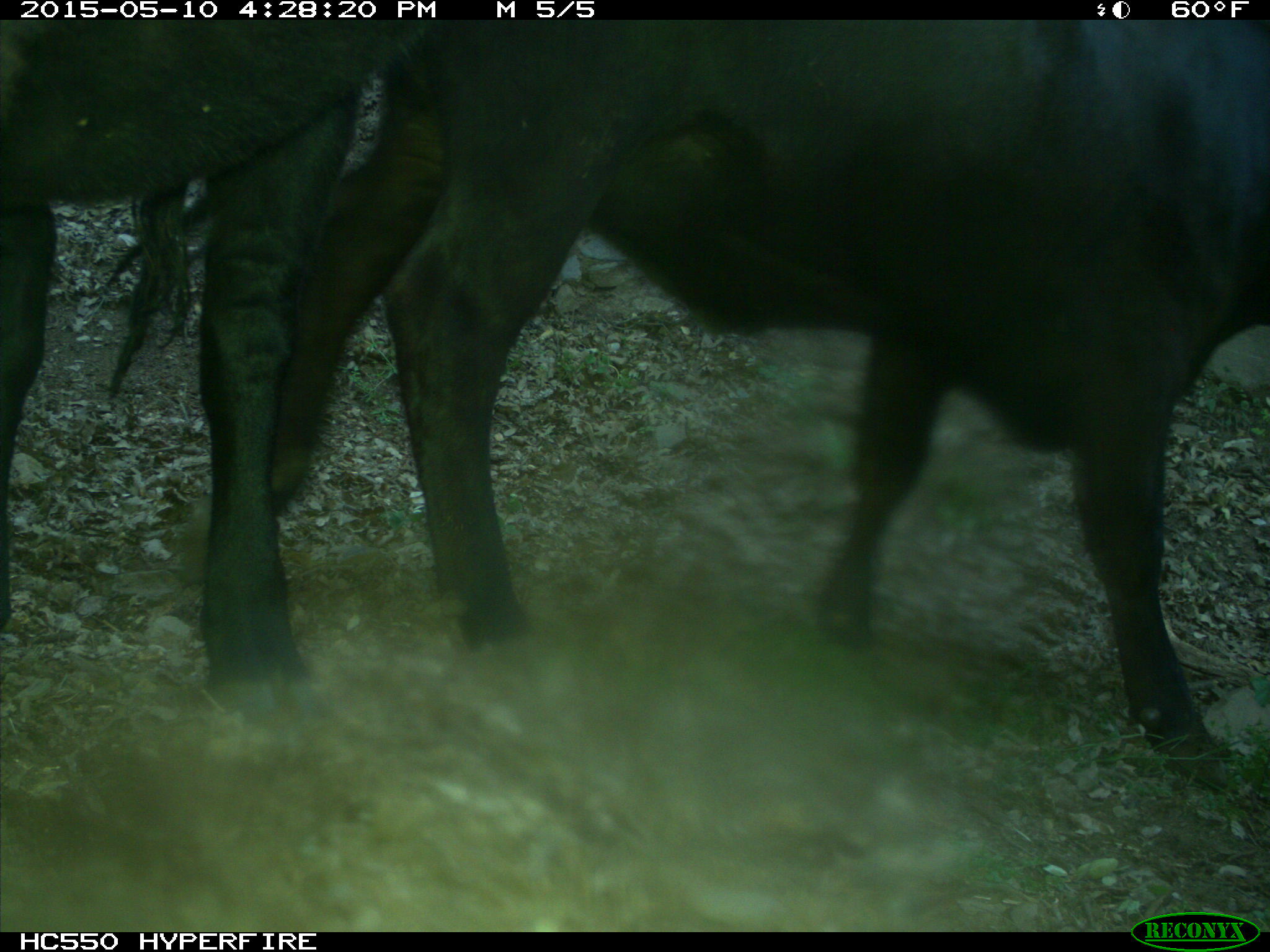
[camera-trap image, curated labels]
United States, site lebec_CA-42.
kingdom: Animalia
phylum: Chordata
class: Mammalia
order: Artiodactyla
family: Bovidae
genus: Bos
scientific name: Bos taurus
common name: domestic cow